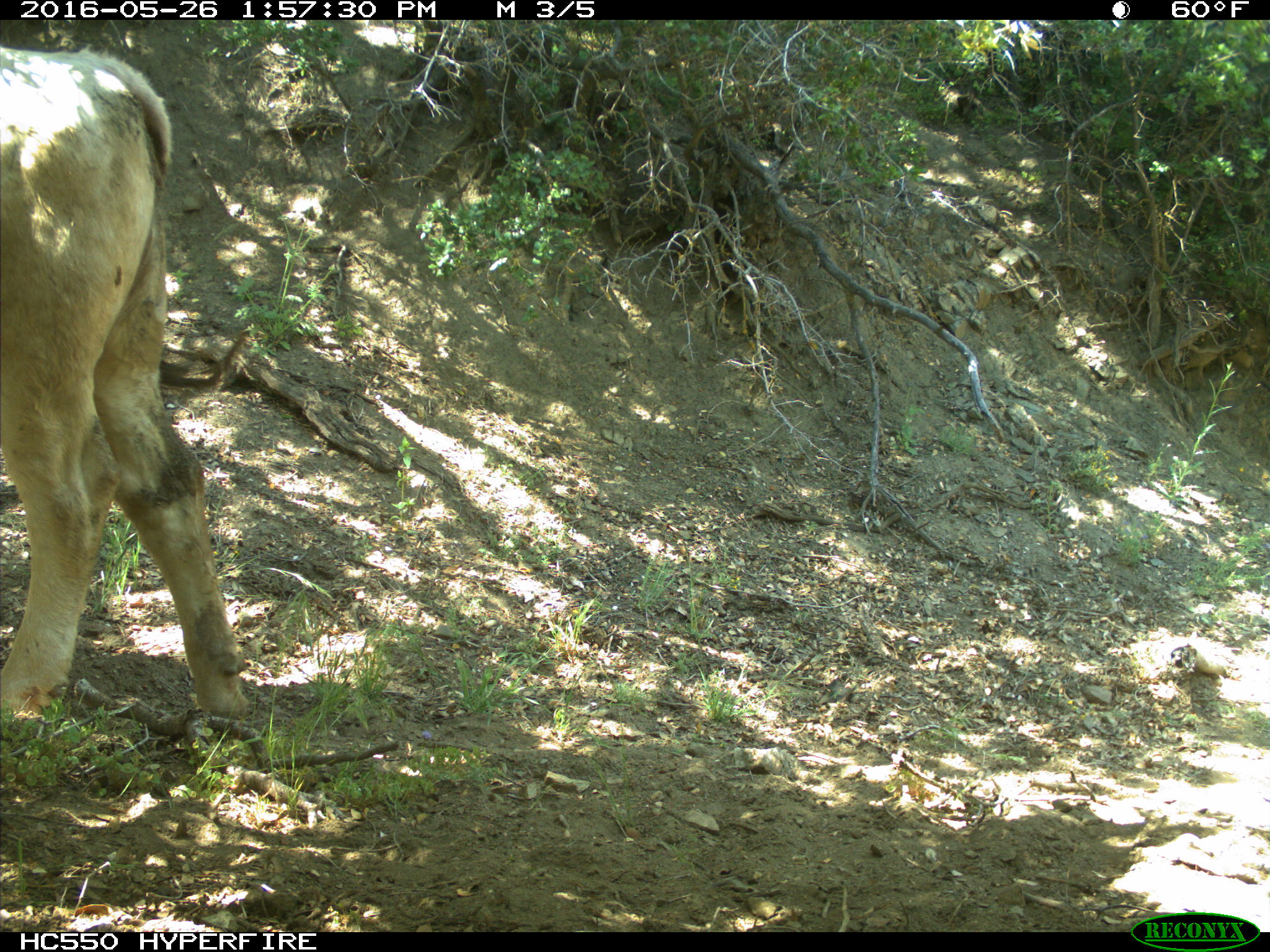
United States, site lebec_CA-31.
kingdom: Animalia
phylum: Chordata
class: Mammalia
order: Artiodactyla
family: Bovidae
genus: Bos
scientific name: Bos taurus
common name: domestic cow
Bos taurus (domestic cow).